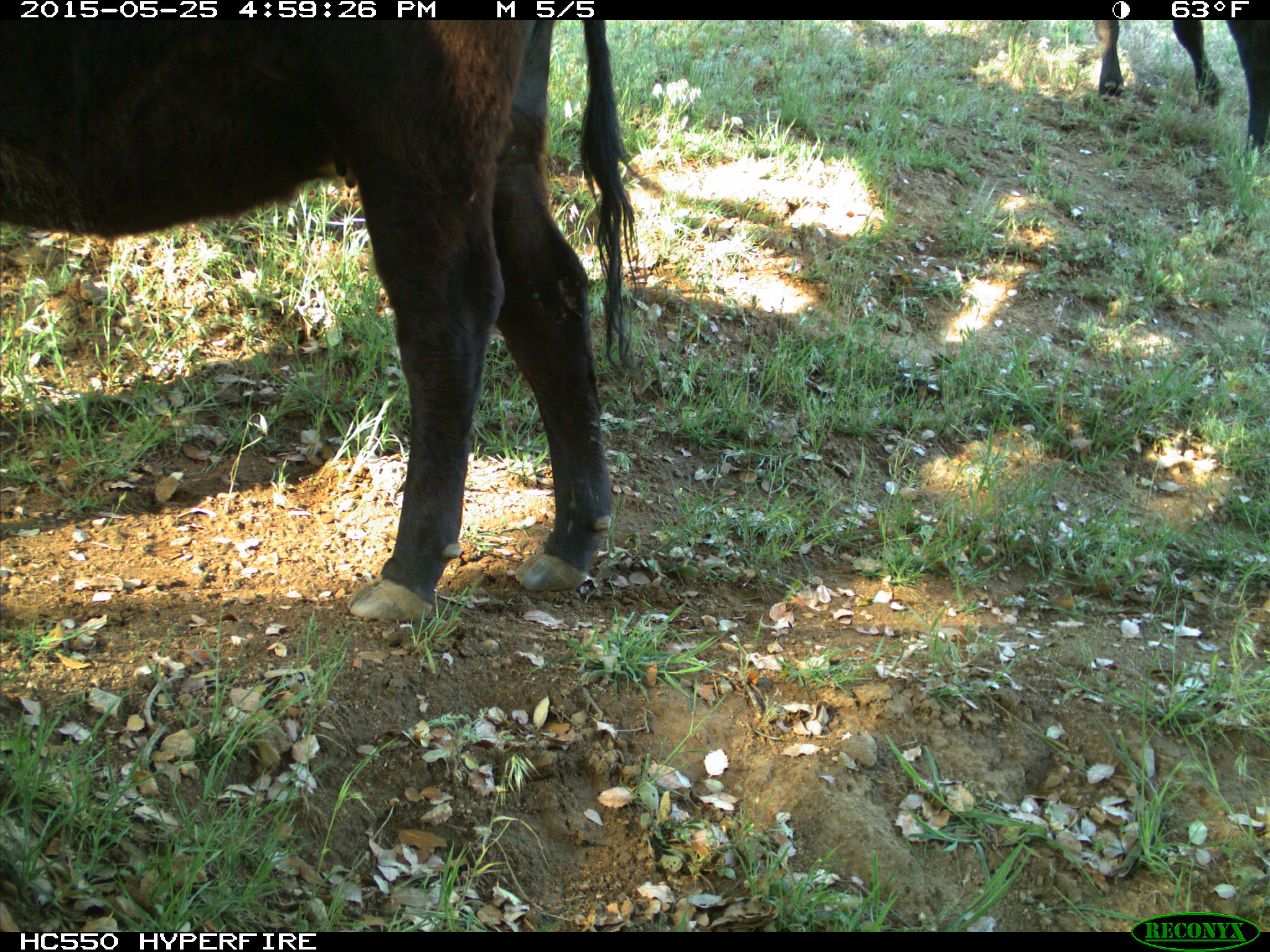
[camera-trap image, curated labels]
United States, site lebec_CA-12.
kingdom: Animalia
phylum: Chordata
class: Mammalia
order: Artiodactyla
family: Bovidae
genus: Bos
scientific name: Bos taurus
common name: domestic cow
Bos taurus (domestic cow).